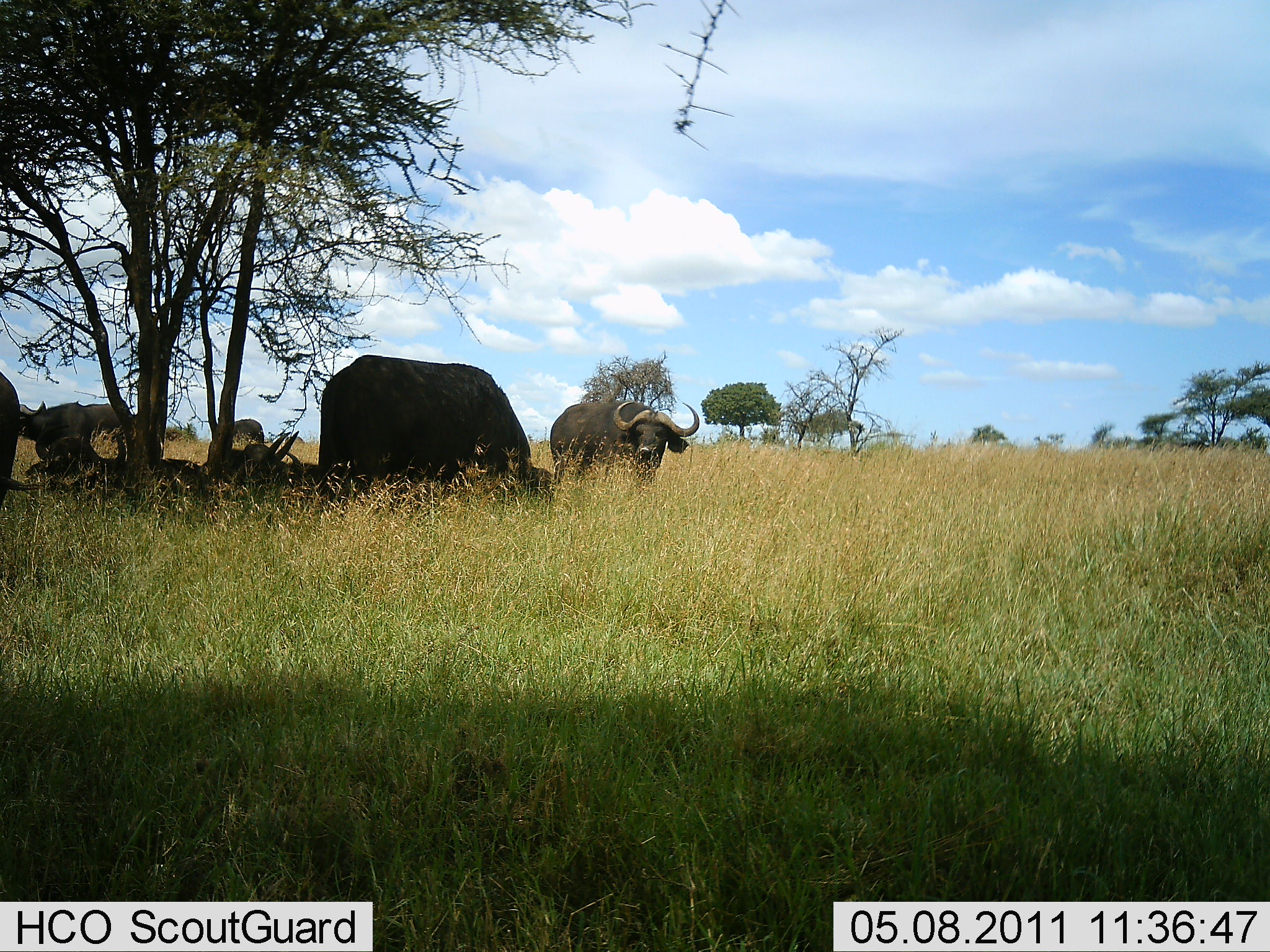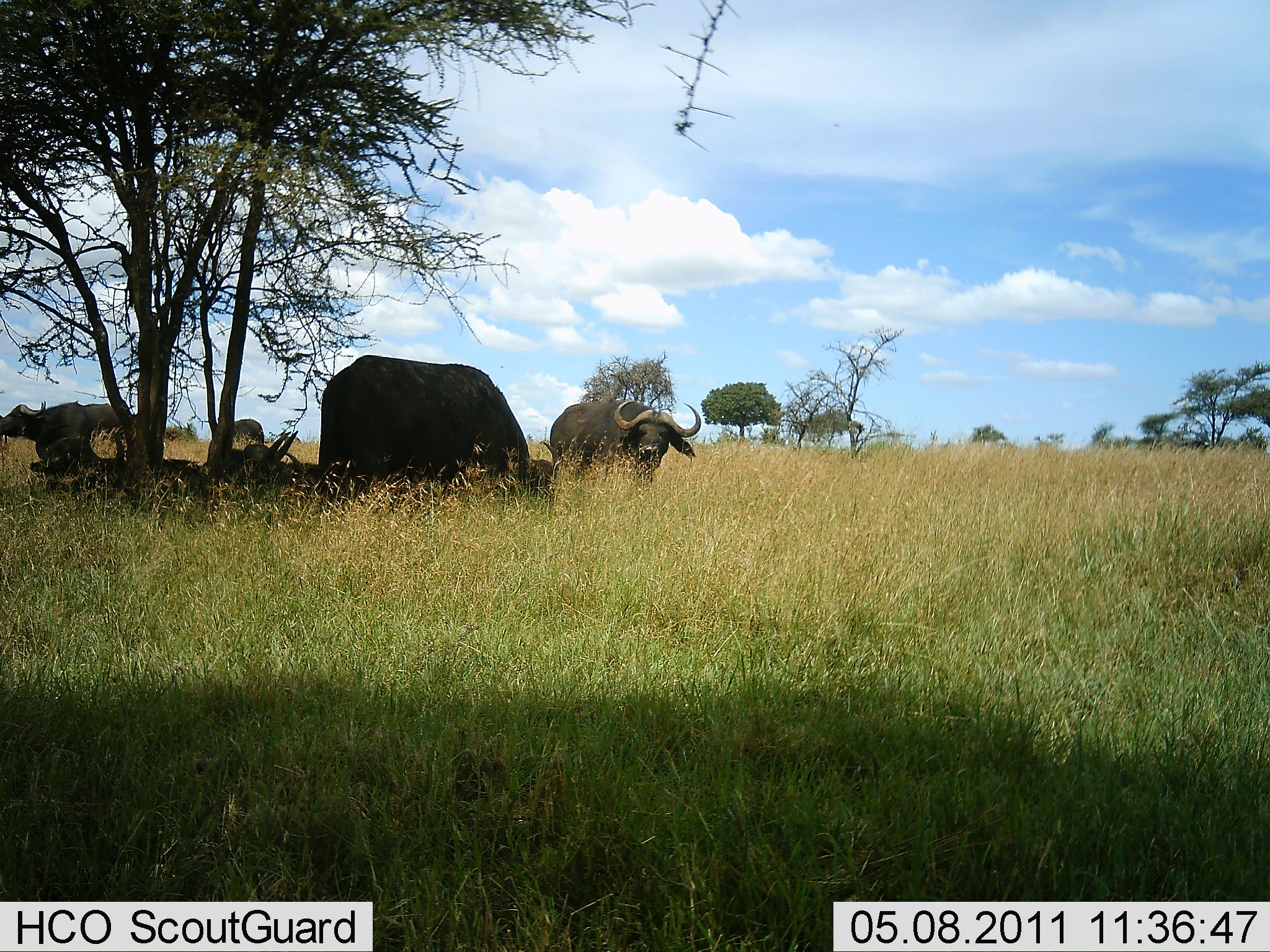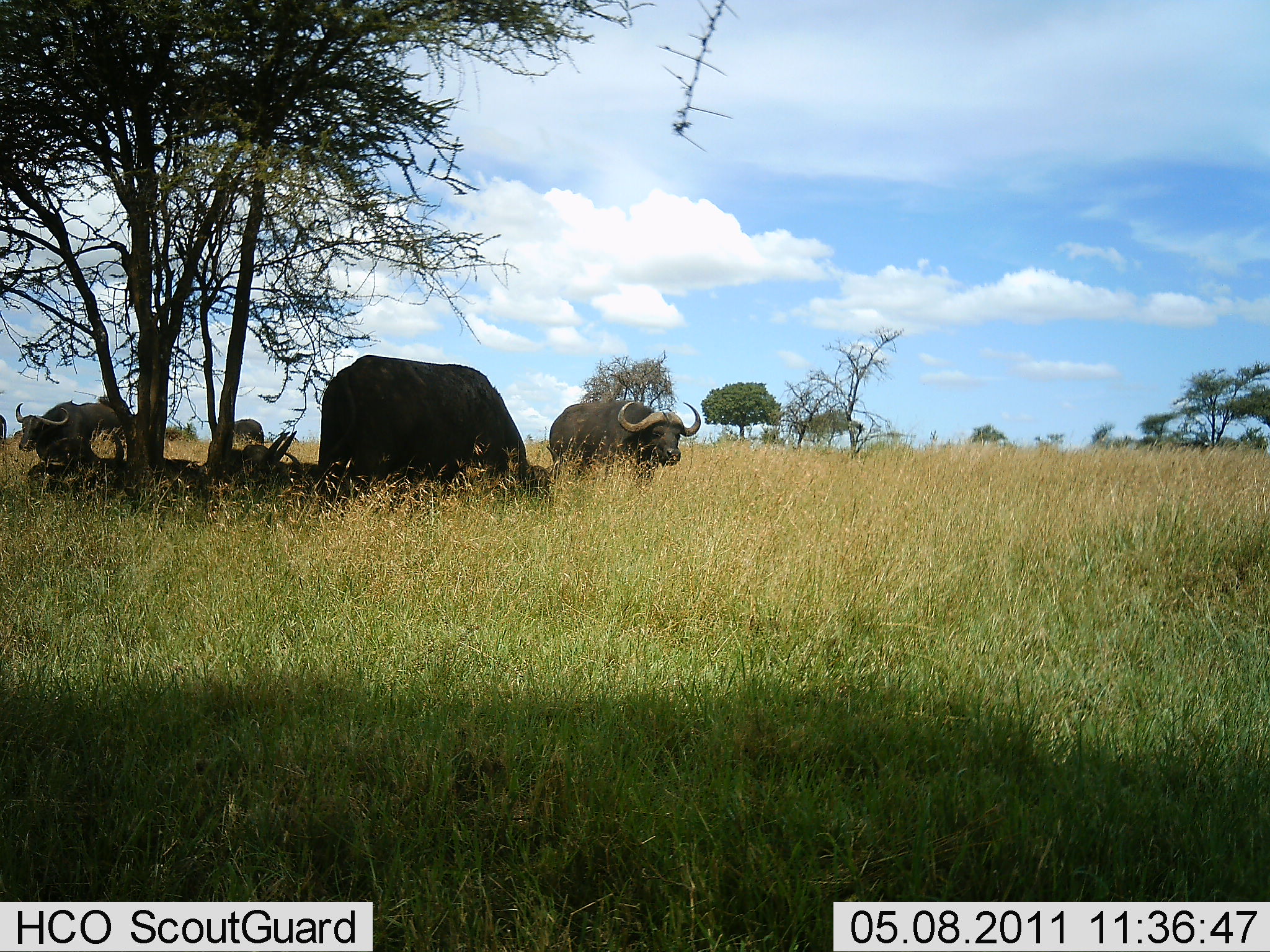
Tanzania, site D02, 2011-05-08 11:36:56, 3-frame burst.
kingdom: Animalia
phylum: Chordata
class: Mammalia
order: Artiodactyla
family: Bovidae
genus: Syncerus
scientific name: Syncerus caffer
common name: cape buffalo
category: buffalo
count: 6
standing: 92%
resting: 75%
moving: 17%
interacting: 8%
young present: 0%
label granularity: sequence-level